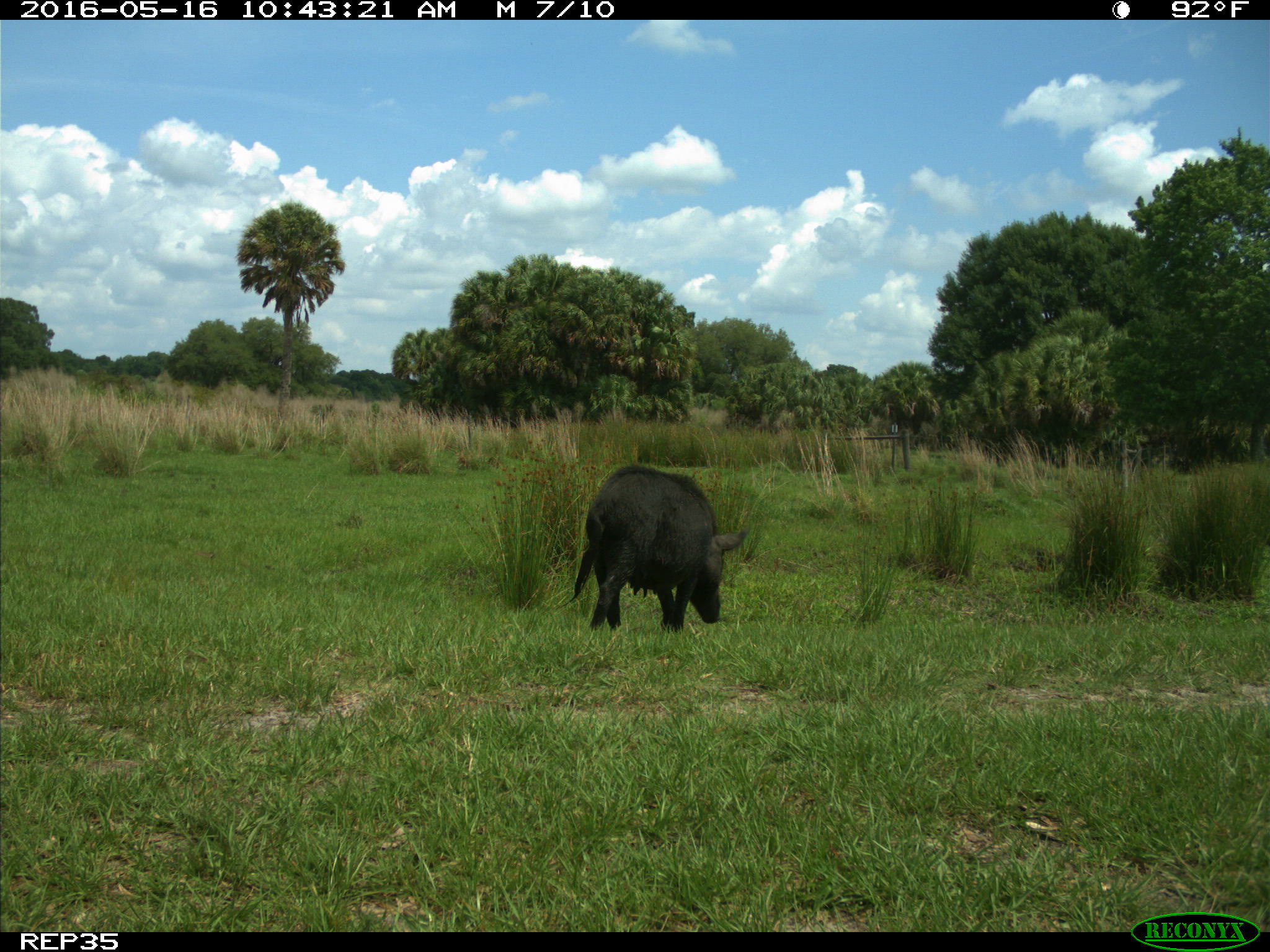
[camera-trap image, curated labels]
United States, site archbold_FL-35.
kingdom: Animalia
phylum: Chordata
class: Mammalia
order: Artiodactyla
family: Suidae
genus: Sus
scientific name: Sus scrofa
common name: wild boar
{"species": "Sus scrofa (wild boar)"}